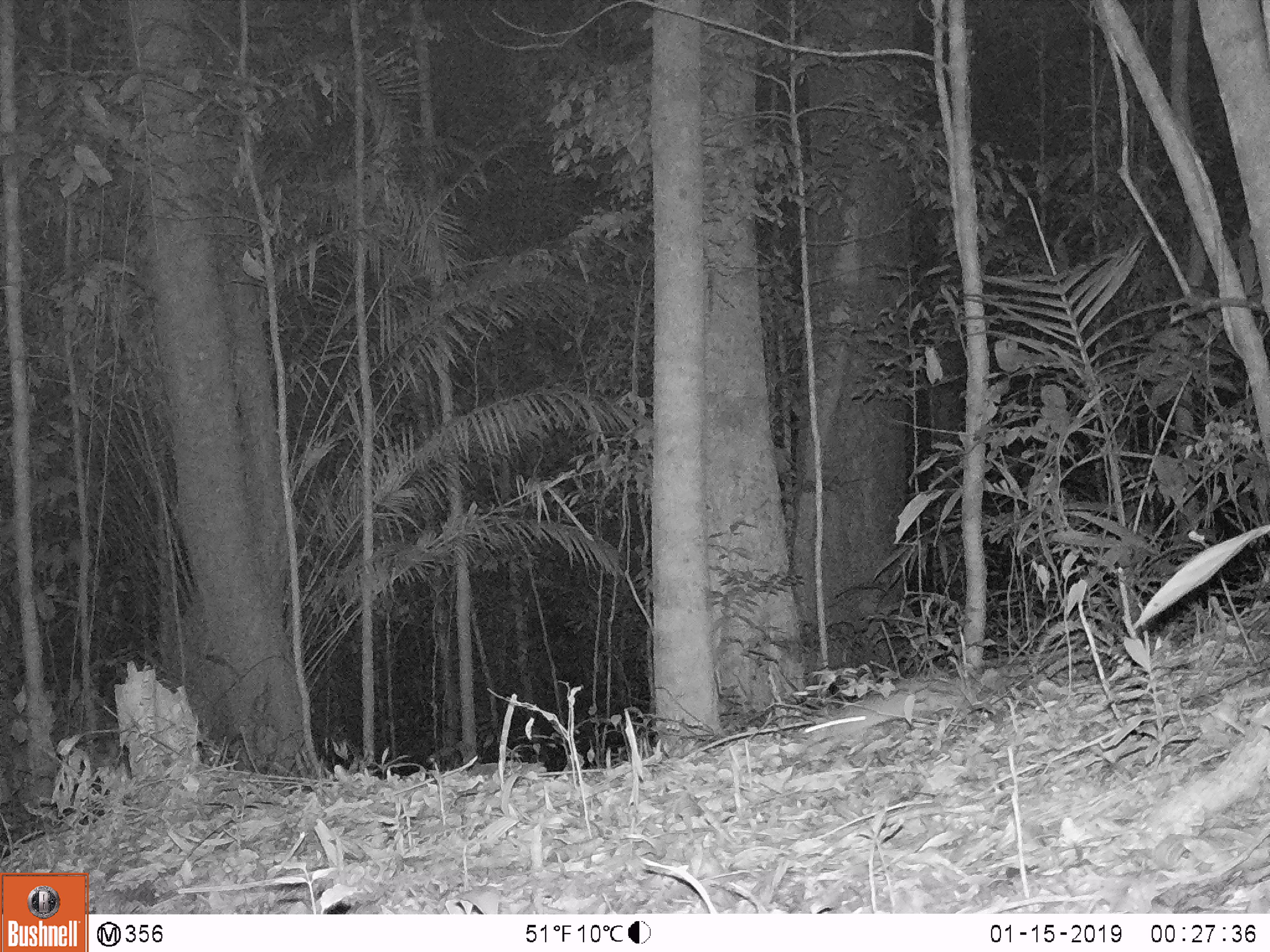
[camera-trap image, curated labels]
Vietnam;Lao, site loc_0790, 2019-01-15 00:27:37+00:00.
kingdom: Animalia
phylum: Chordata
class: Mammalia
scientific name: Mammalia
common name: mammal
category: unidentified small mammal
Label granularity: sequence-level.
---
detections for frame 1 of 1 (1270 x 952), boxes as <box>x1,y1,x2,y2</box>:
unidentified small mammal: <box>794,687,960,755</box>